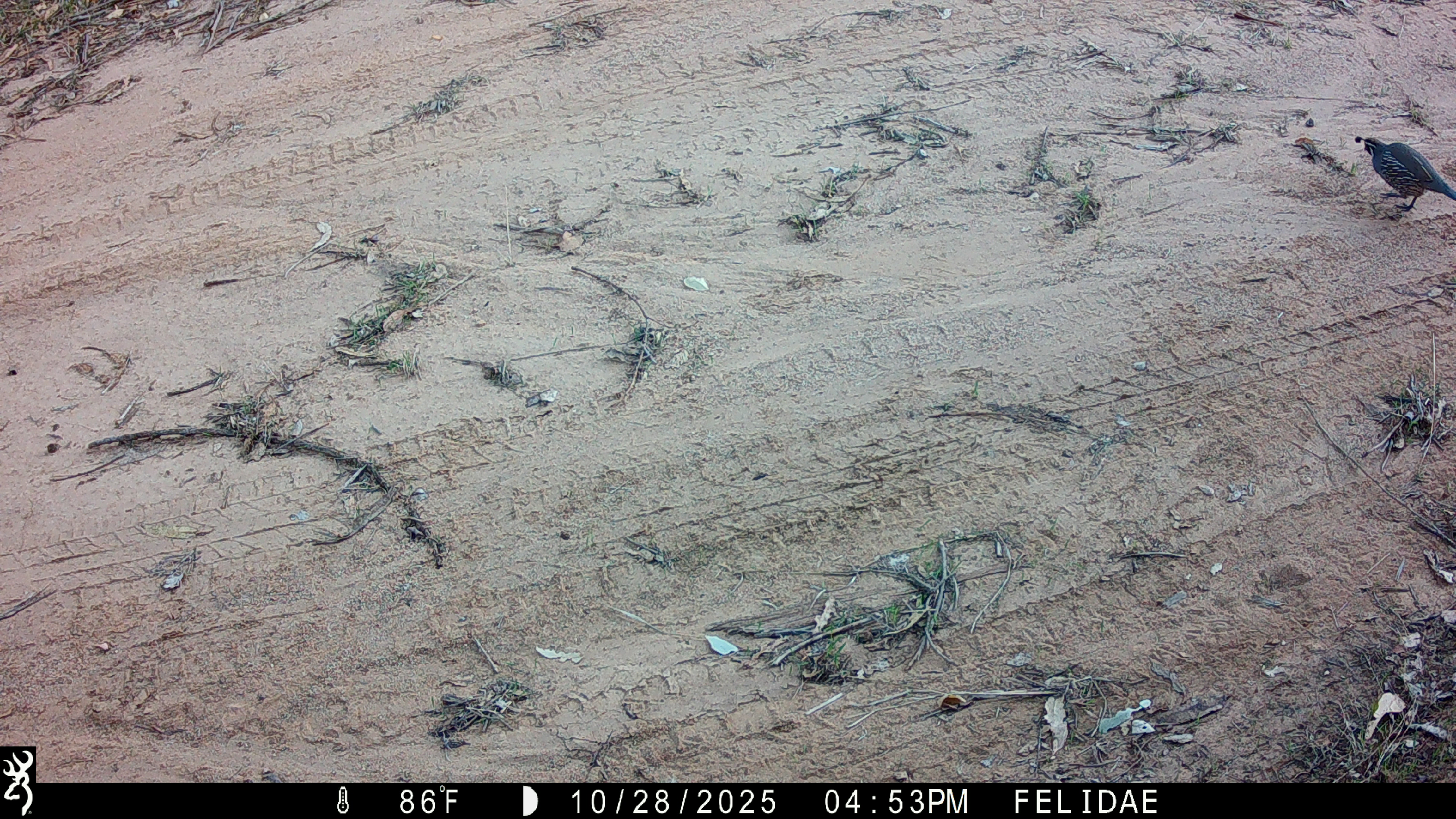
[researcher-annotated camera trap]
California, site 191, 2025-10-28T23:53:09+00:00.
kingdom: Animalia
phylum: Chordata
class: Aves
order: Galliformes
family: Odontophoridae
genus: Callipepla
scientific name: Callipepla californica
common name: california quail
California quail (Callipepla californica).